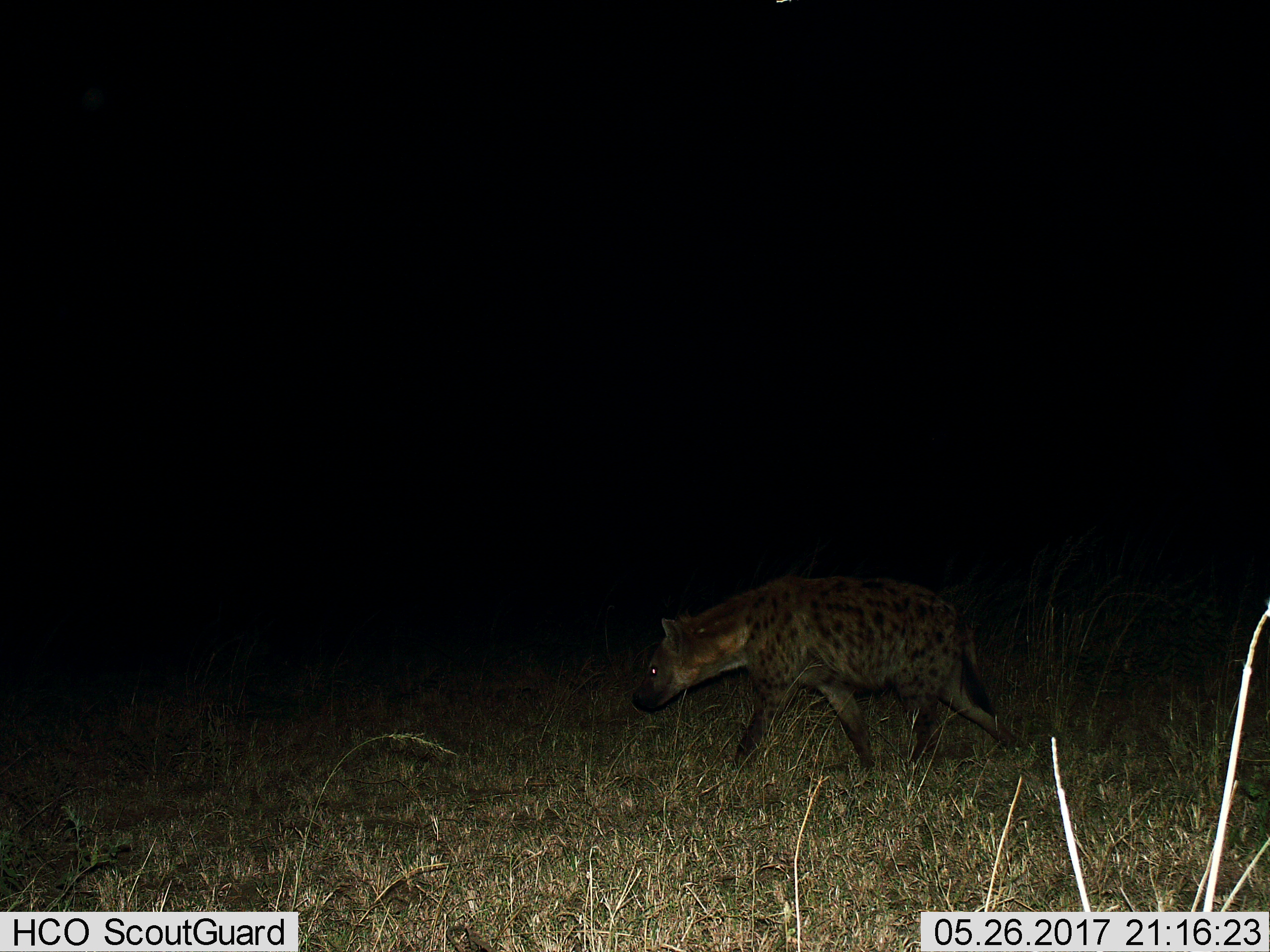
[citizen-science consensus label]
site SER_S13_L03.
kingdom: Animalia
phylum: Chordata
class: Mammalia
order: Carnivora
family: Hyaenidae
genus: Crocuta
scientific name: Crocuta crocuta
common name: spotted hyena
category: hyenaspotted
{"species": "hyenaspotted (spotted hyena) (Crocuta crocuta)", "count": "1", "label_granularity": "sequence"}